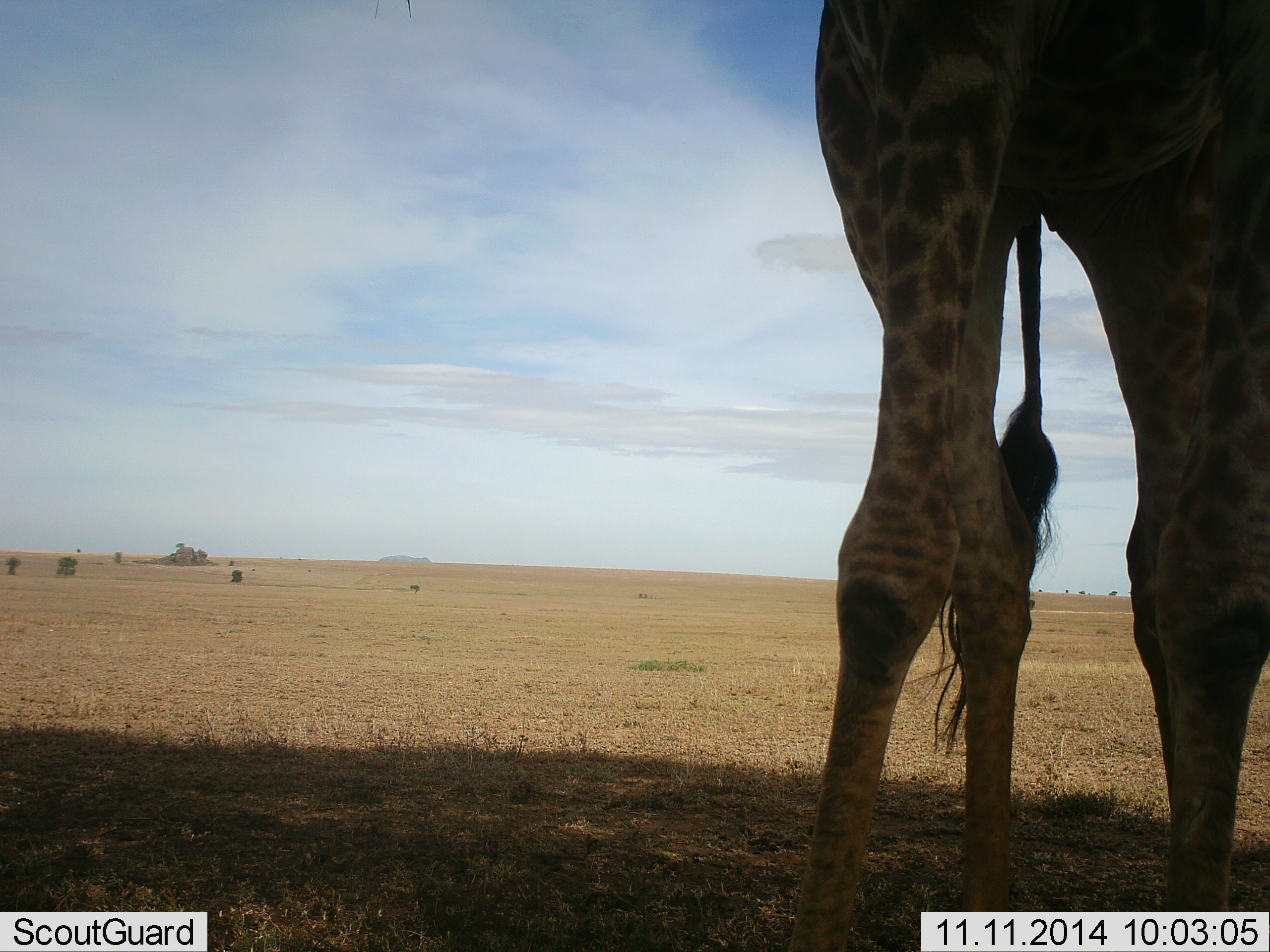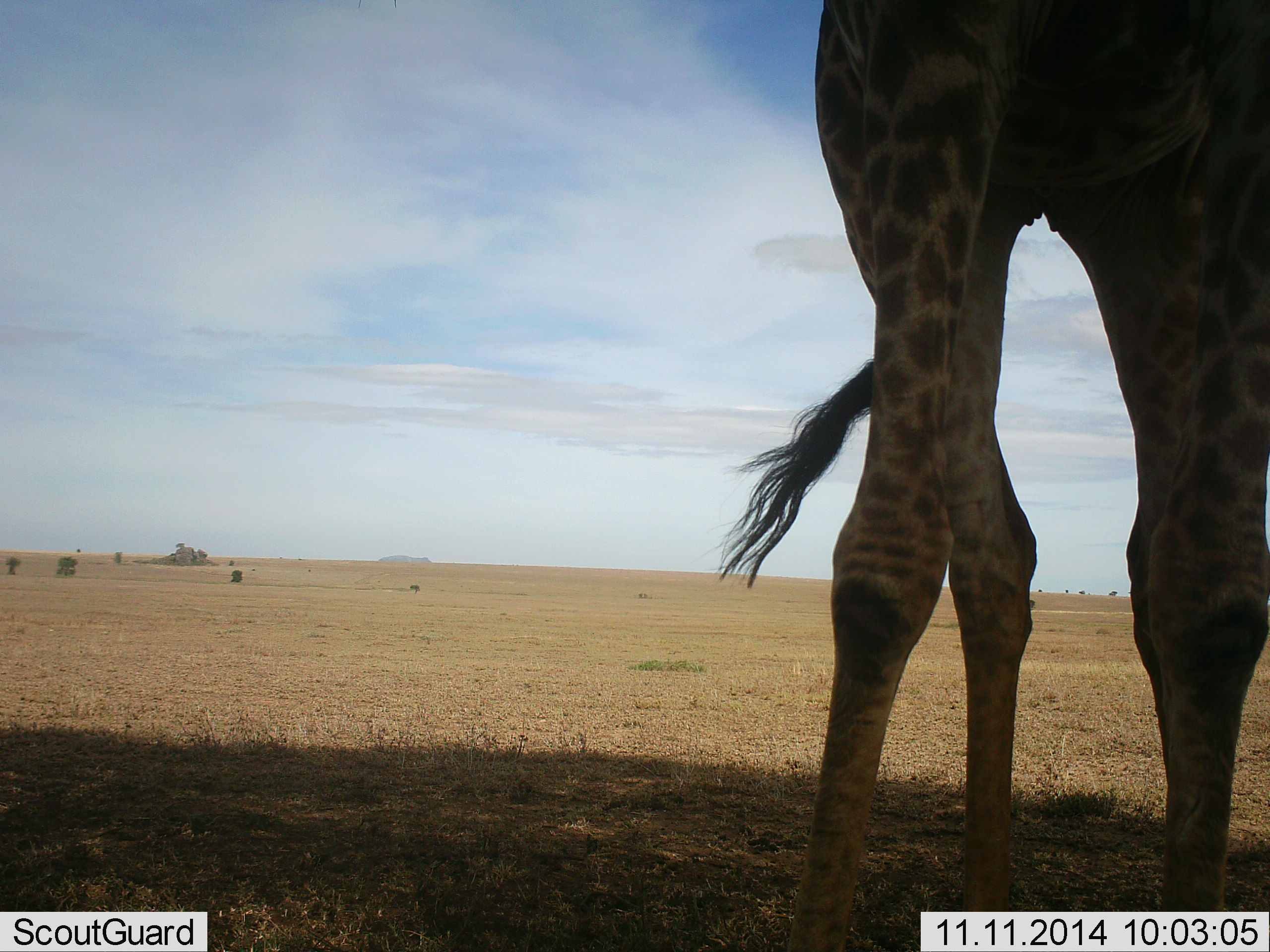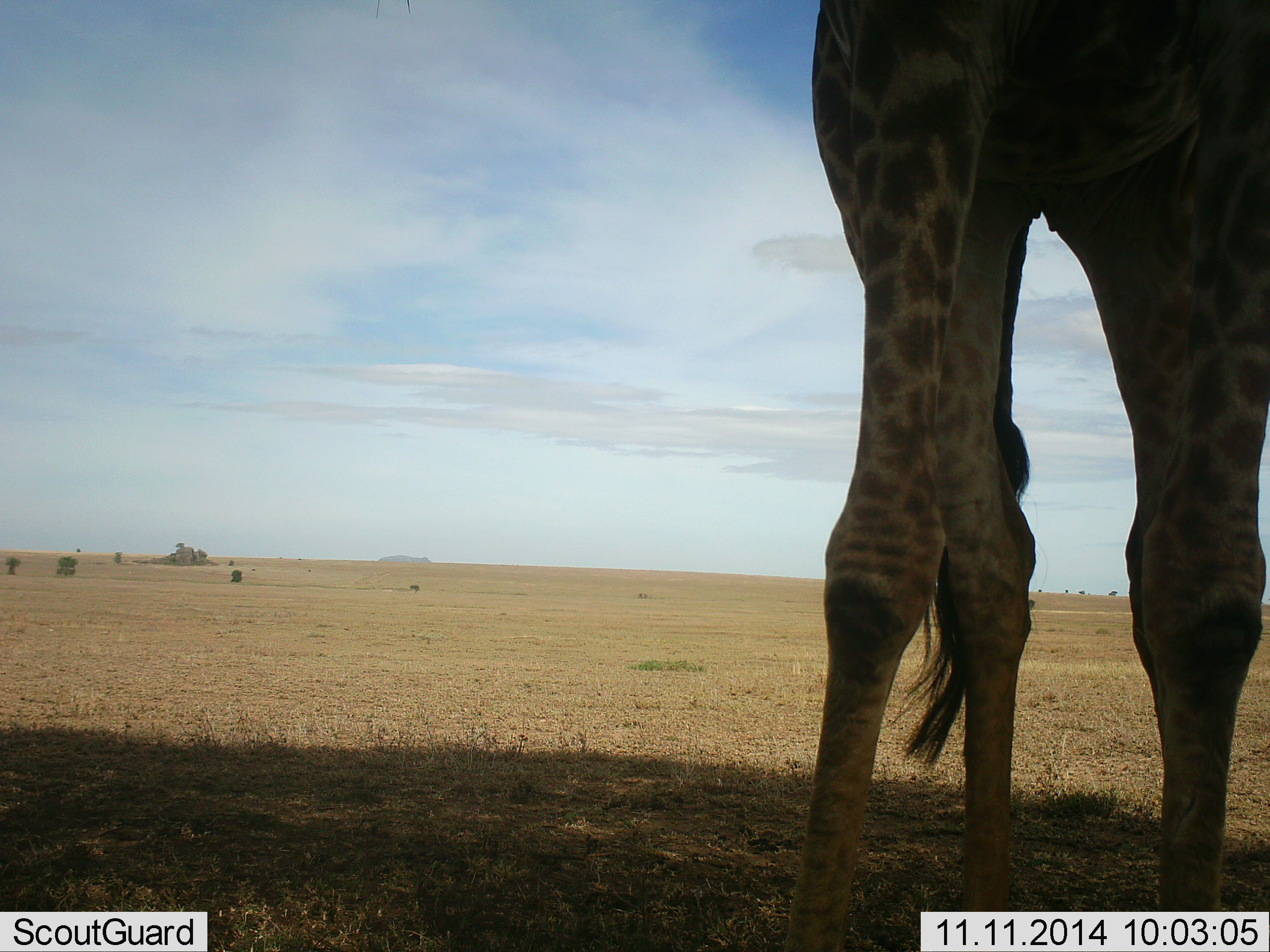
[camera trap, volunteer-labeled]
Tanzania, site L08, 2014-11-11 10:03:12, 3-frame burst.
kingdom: Animalia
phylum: Chordata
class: Mammalia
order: Artiodactyla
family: Giraffidae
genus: Giraffa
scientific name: Giraffa camelopardalis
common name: giraffe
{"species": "giraffe (Giraffa camelopardalis)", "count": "1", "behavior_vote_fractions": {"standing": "100%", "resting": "0%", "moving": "0%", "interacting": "0%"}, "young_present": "0%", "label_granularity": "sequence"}